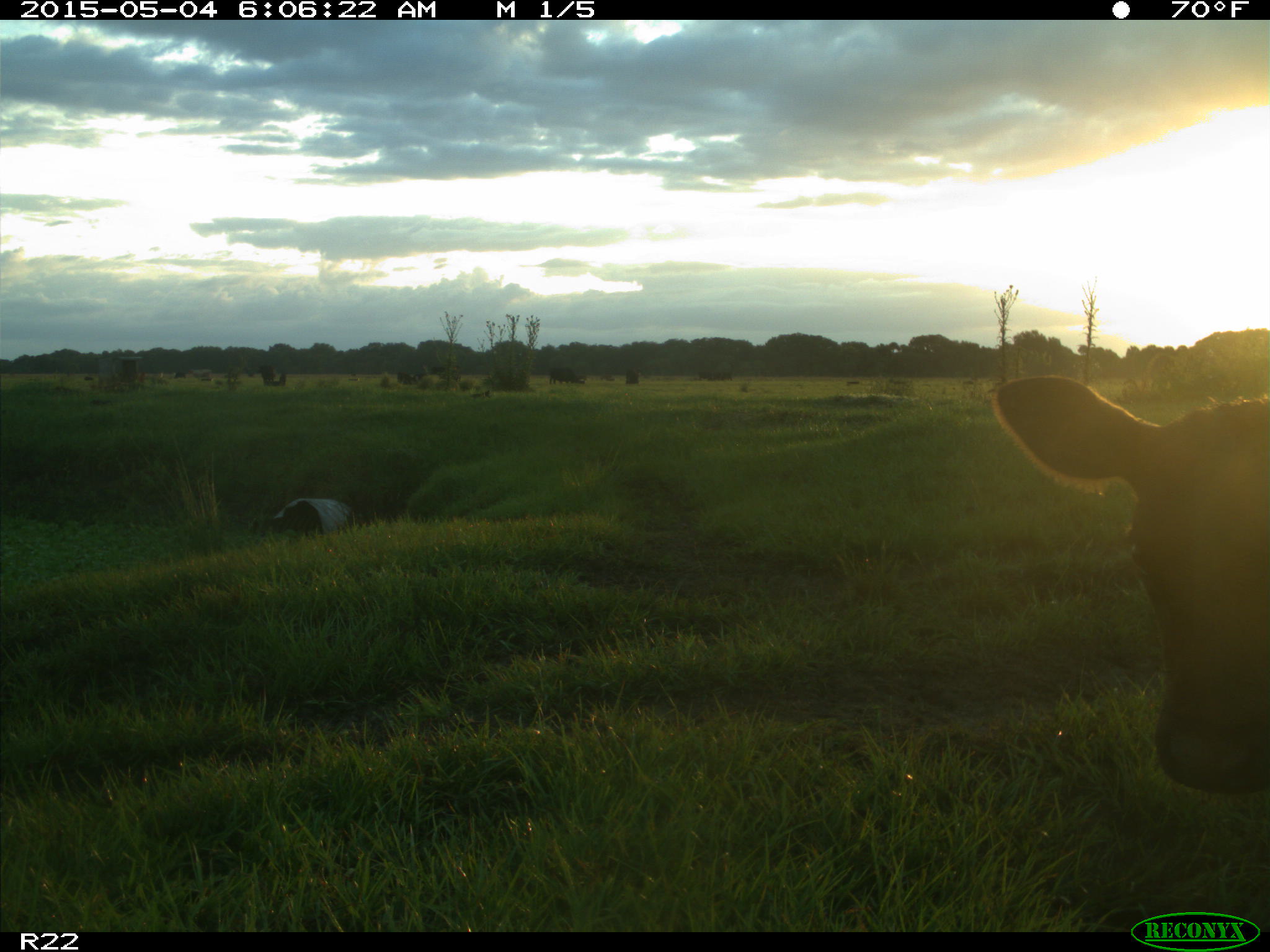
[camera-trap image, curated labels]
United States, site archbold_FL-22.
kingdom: Animalia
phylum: Chordata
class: Mammalia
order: Artiodactyla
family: Bovidae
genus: Bos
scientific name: Bos taurus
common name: domestic cow